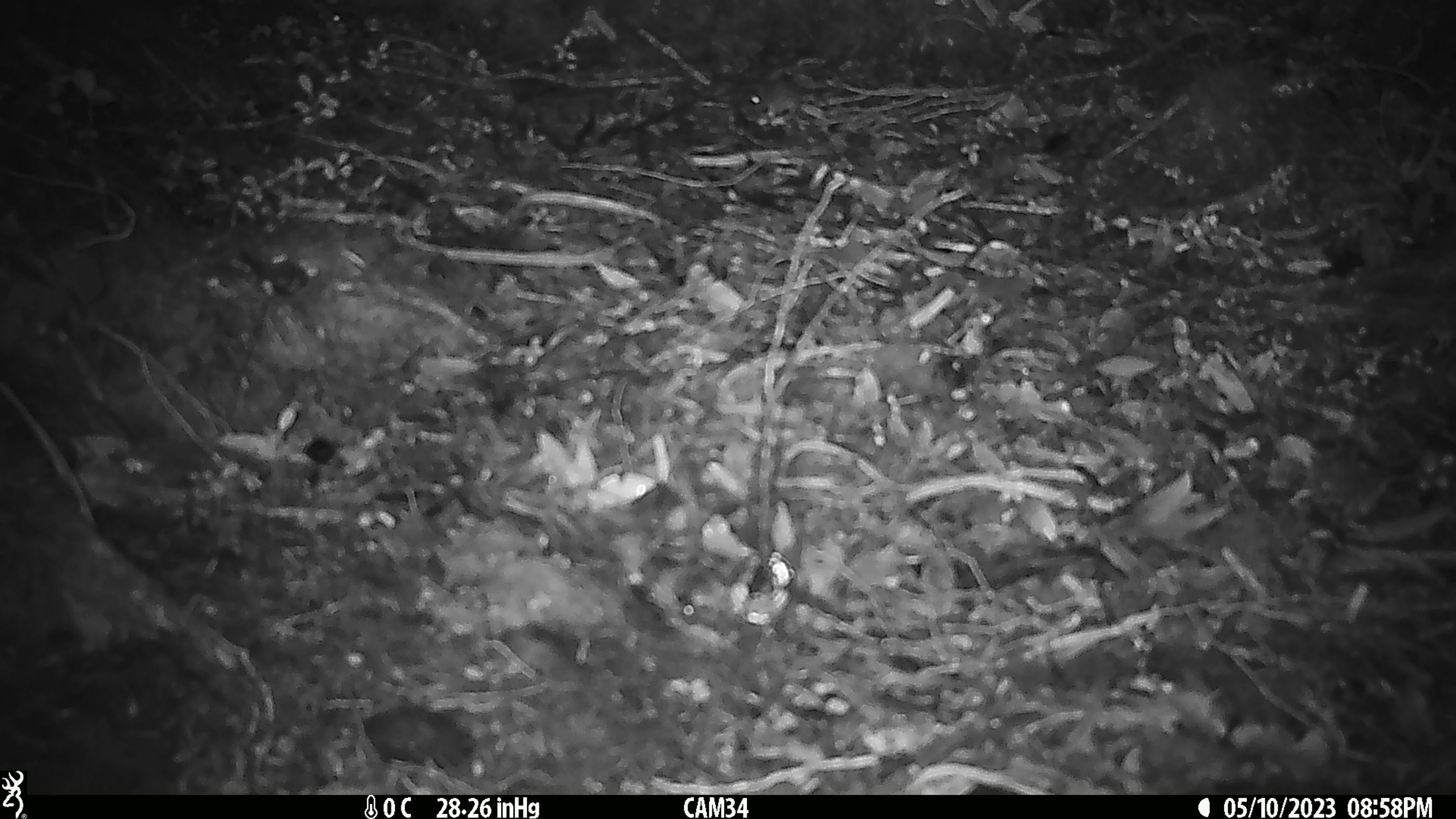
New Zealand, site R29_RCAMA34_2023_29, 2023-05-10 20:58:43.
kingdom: Animalia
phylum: Chordata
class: Mammalia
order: Rodentia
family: Muridae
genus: Mus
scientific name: Mus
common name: mouse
Mouse (Mus).